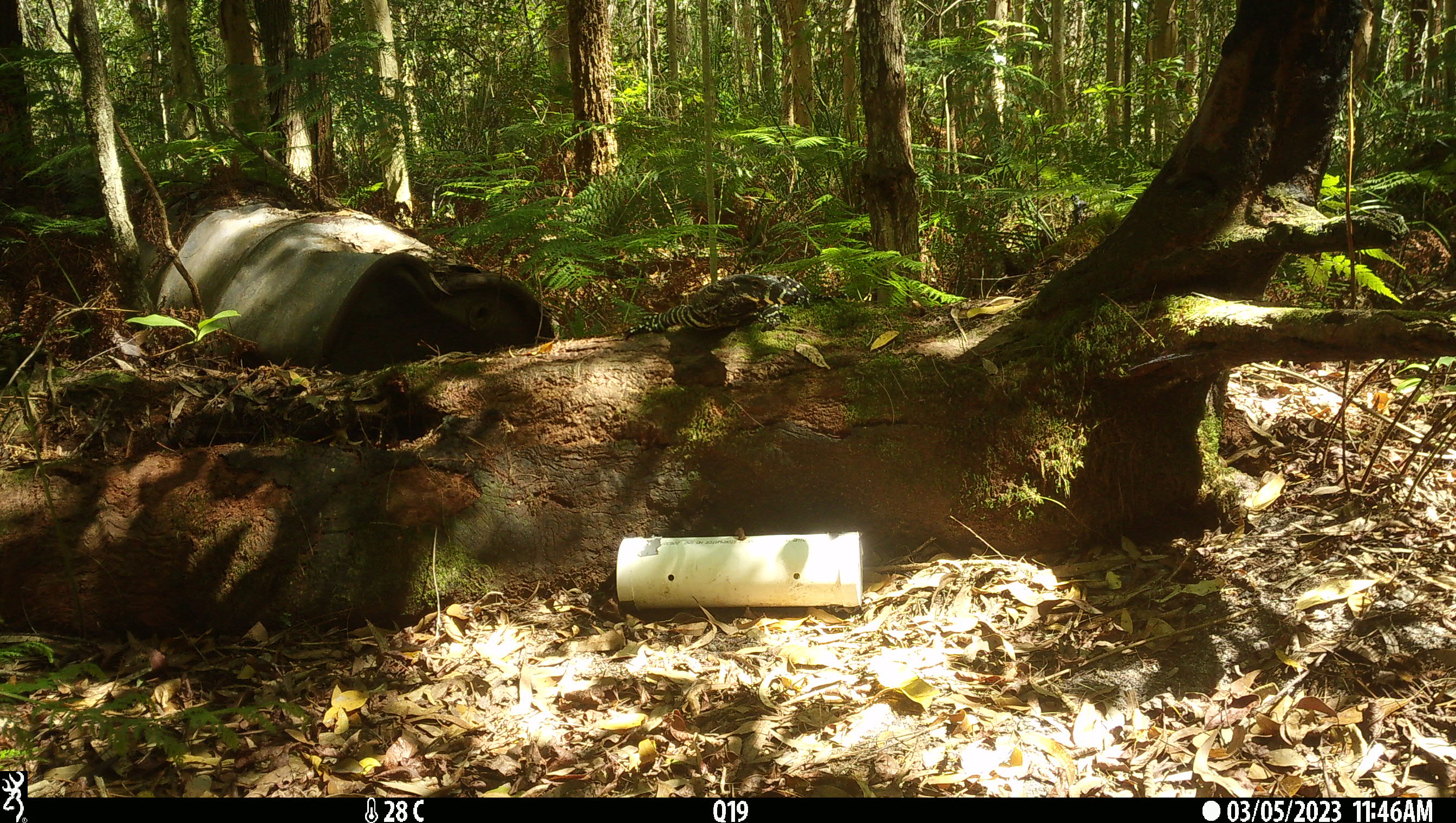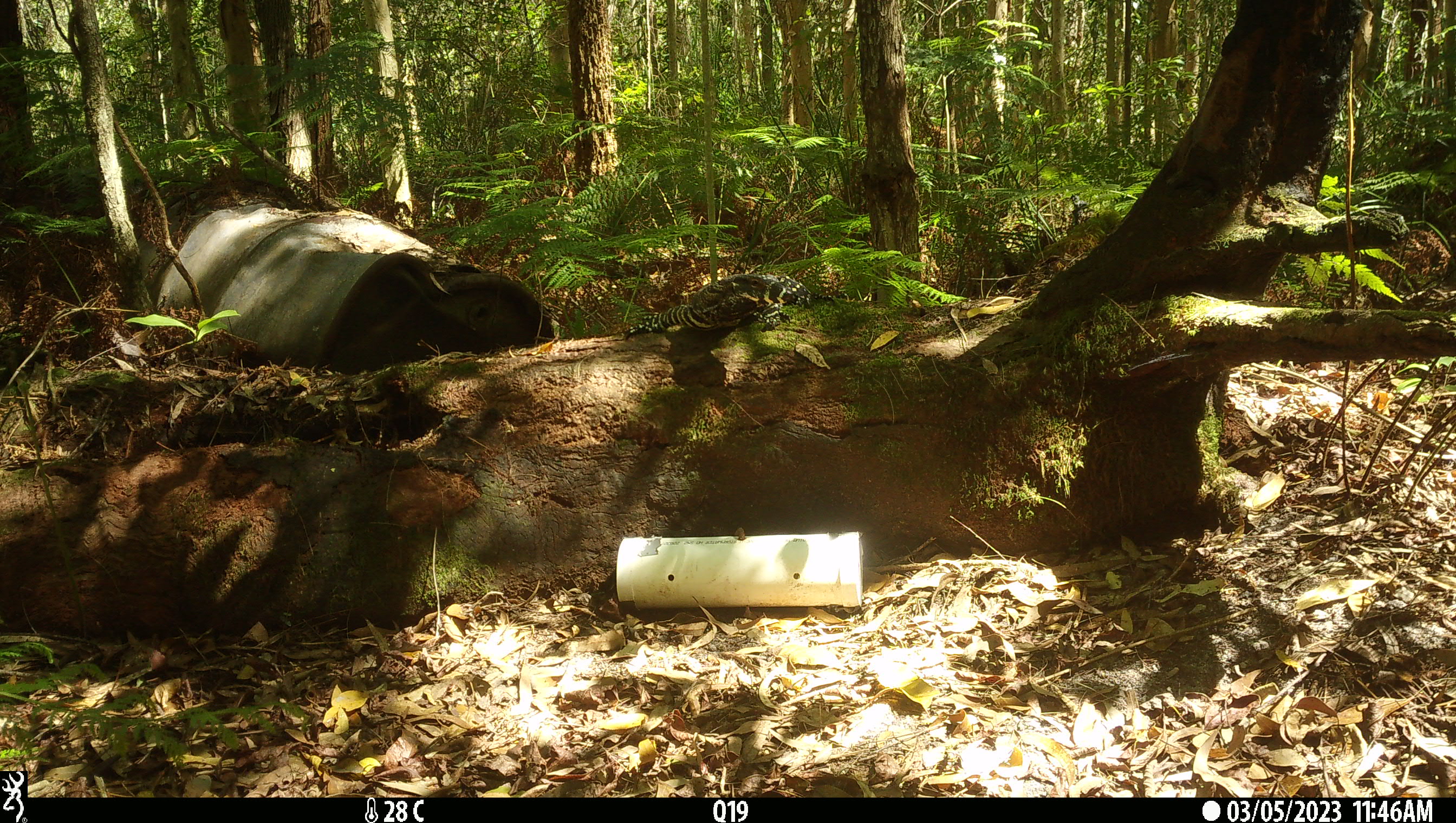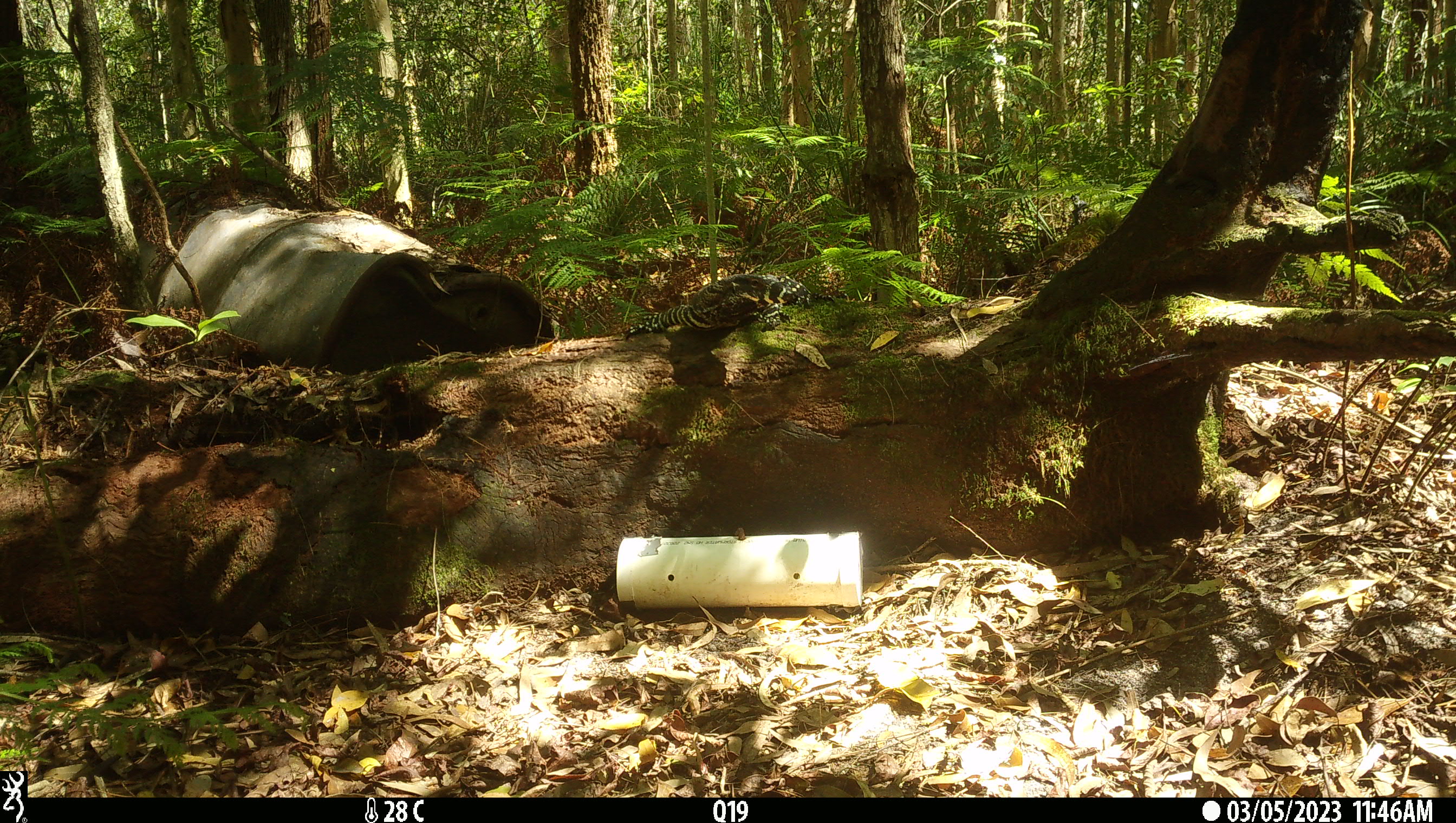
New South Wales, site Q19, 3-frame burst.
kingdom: Animalia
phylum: Chordata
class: Reptilia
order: Squamata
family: Varanidae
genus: Varanus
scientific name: Varanus varius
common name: lace monitor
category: goanna